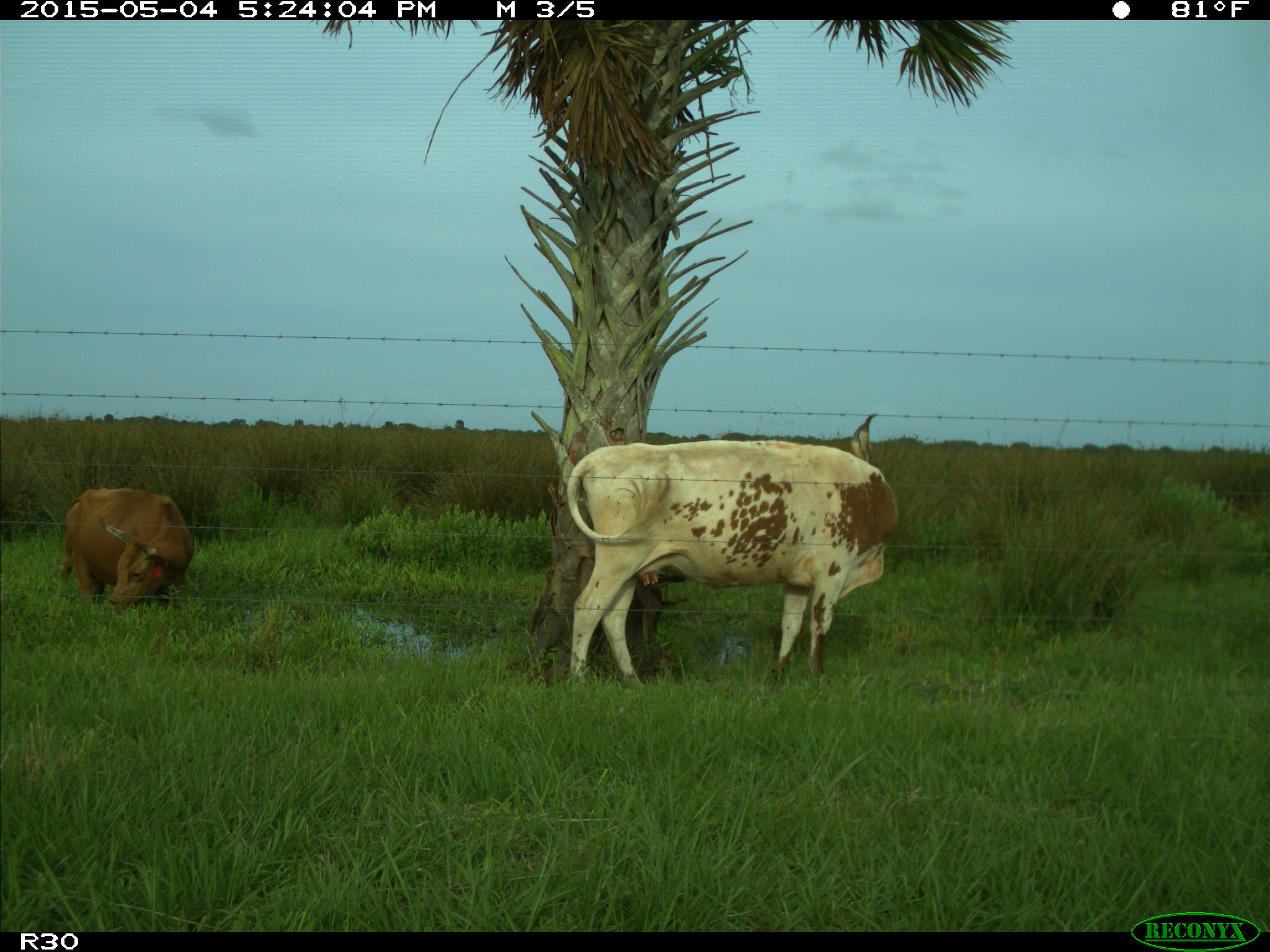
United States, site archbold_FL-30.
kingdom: Animalia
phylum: Chordata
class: Mammalia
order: Artiodactyla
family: Bovidae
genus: Bos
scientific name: Bos taurus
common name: domestic cow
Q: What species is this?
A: Bos taurus (domestic cow).